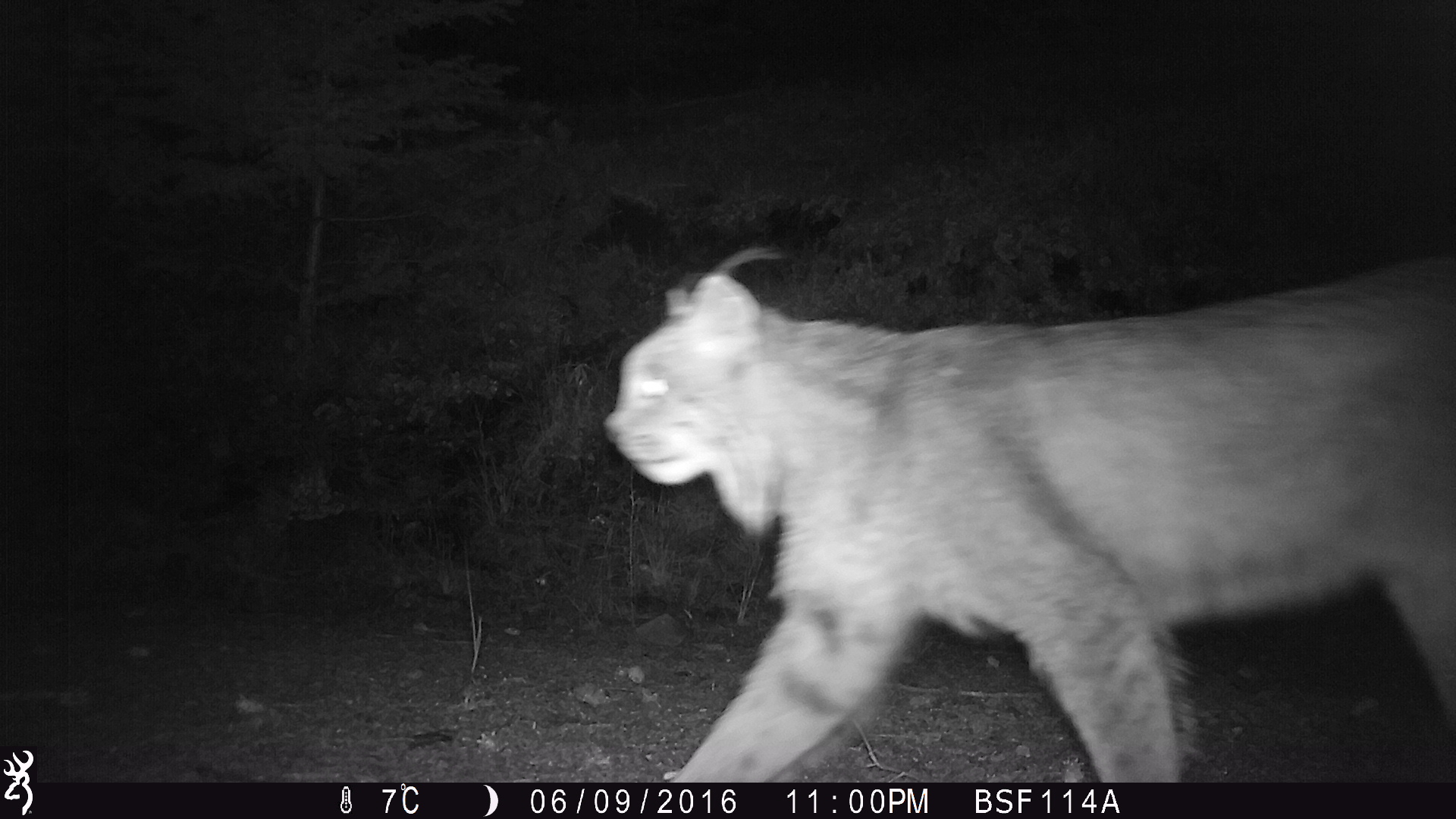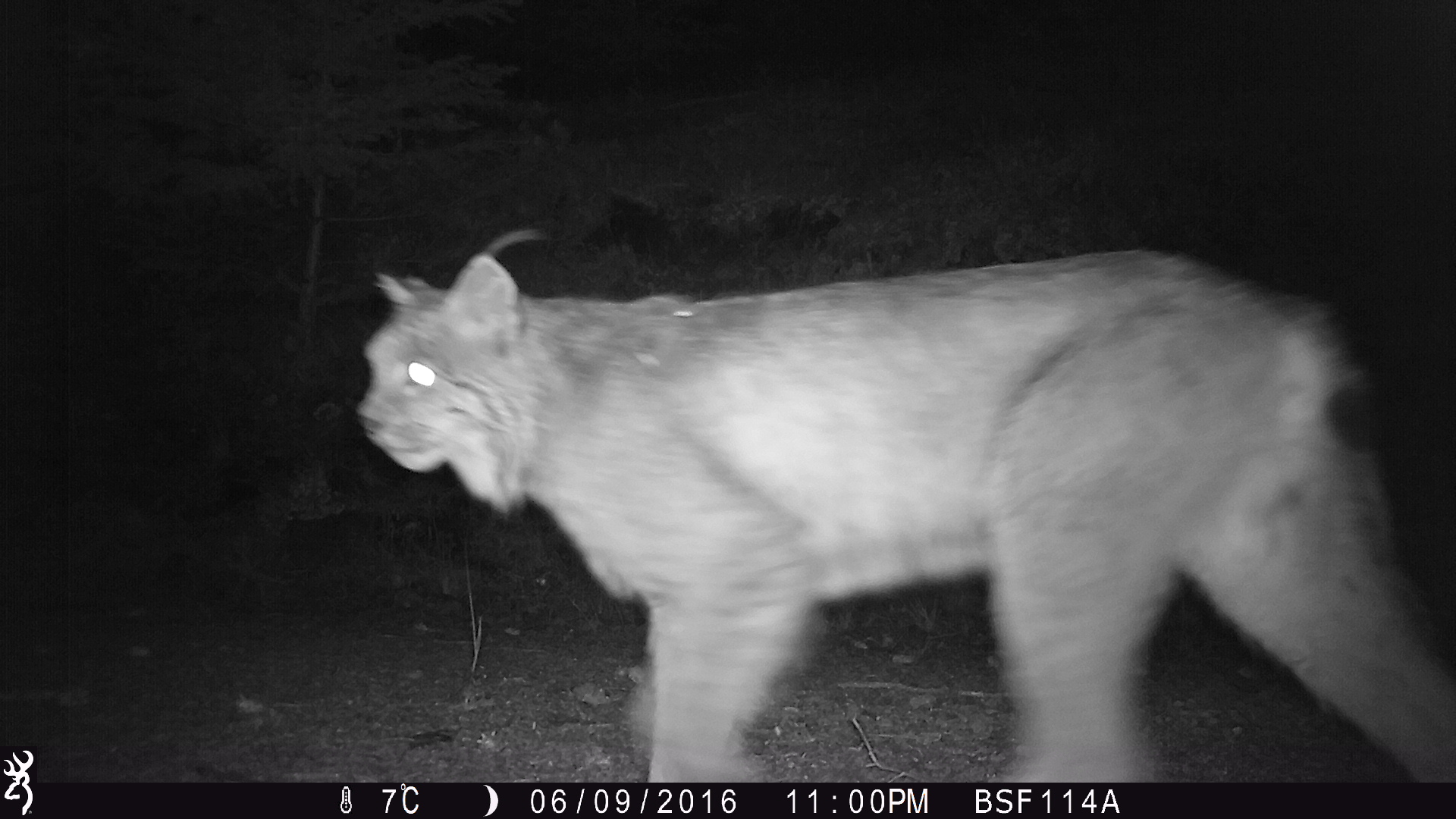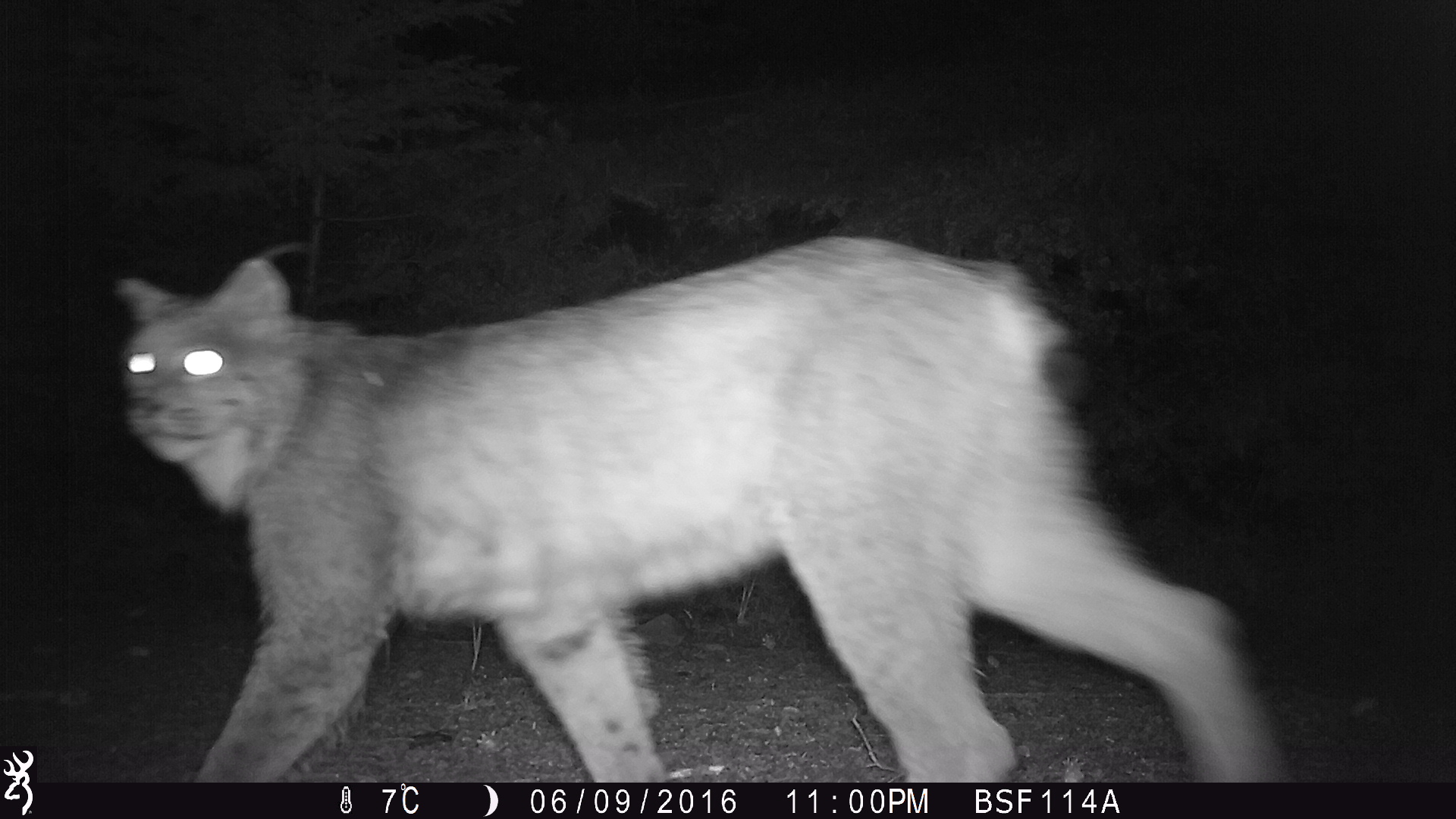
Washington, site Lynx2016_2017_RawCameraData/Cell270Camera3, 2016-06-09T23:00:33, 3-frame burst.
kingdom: Animalia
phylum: Chordata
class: Mammalia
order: Carnivora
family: Felidae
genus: Lynx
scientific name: Lynx canadensis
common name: canada lynx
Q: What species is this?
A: Lynx canadensis (canada lynx).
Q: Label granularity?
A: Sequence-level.